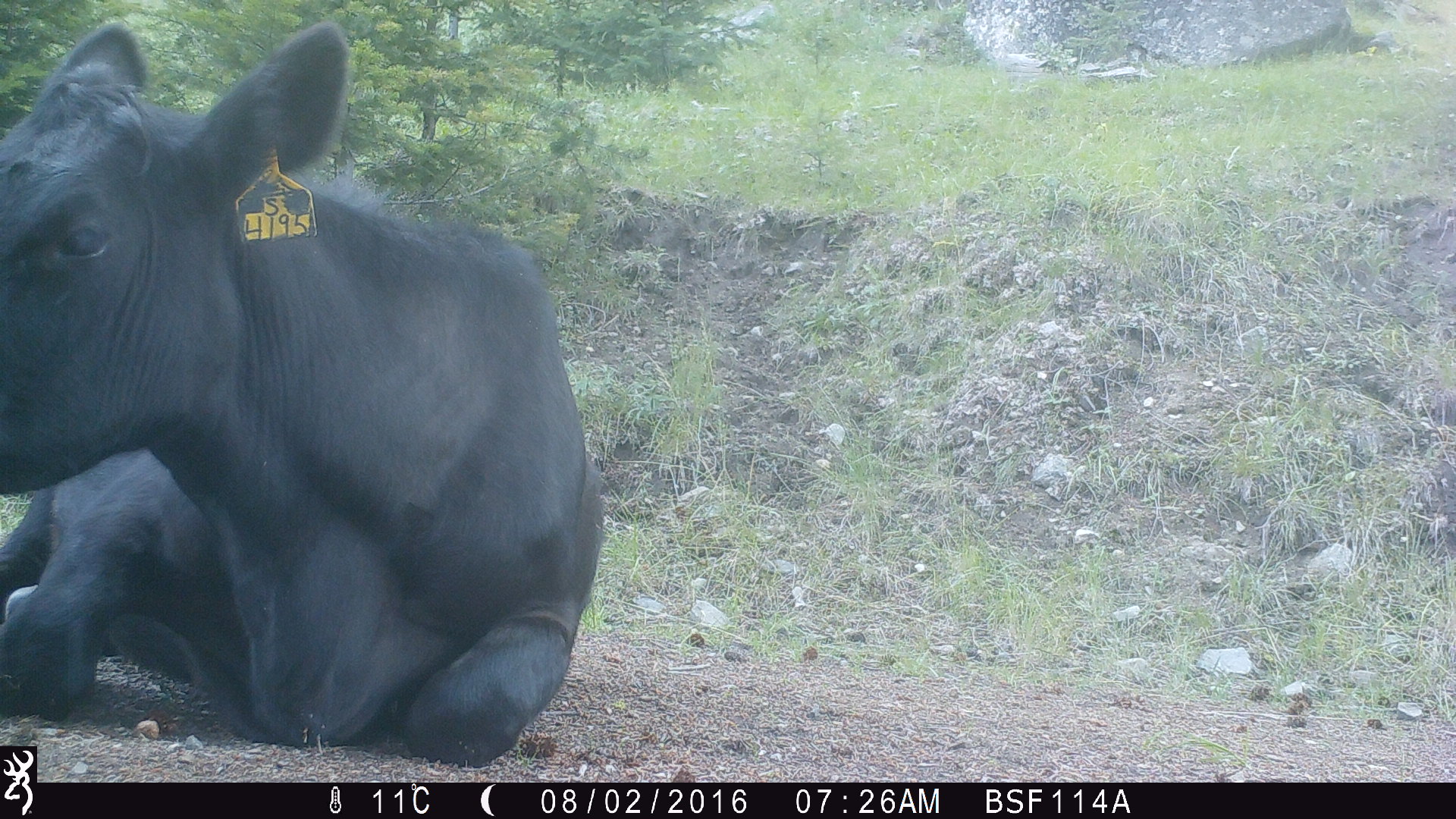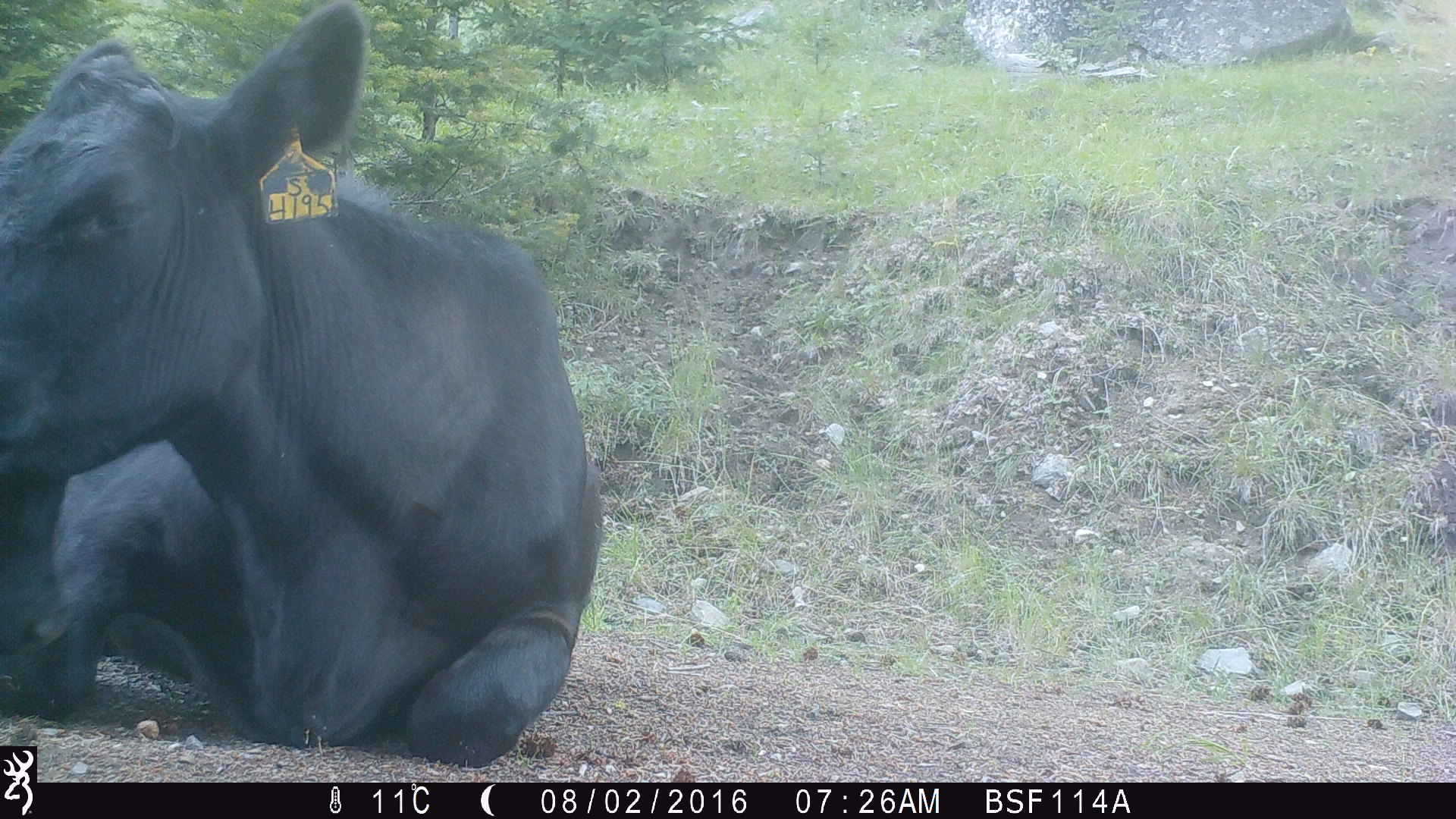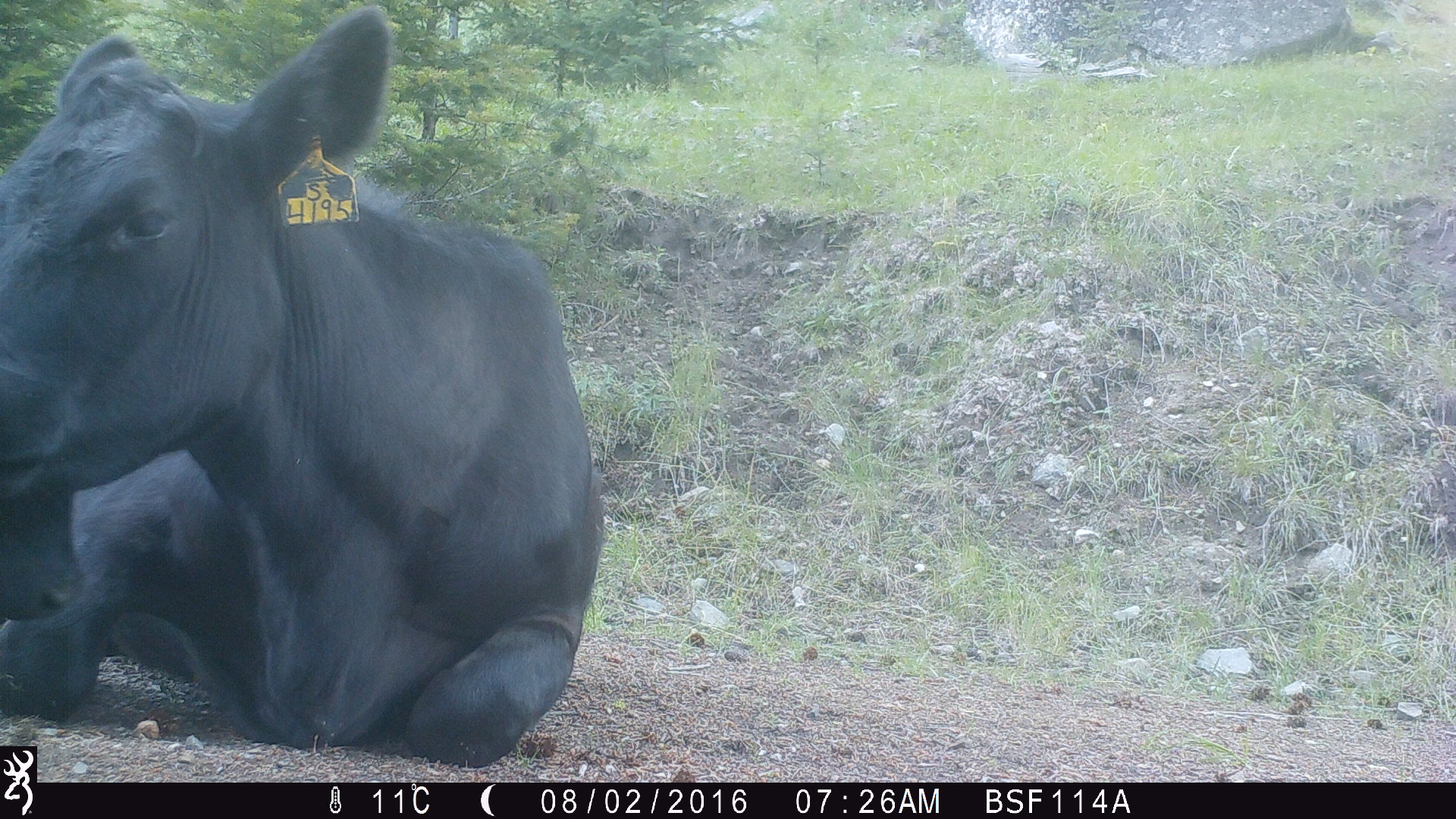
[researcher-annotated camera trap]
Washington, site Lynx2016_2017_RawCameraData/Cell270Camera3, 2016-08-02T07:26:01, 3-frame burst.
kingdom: Animalia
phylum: Chordata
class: Mammalia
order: Artiodactyla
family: Bovidae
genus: Bos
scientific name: Bos taurus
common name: domestic cattle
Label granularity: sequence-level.